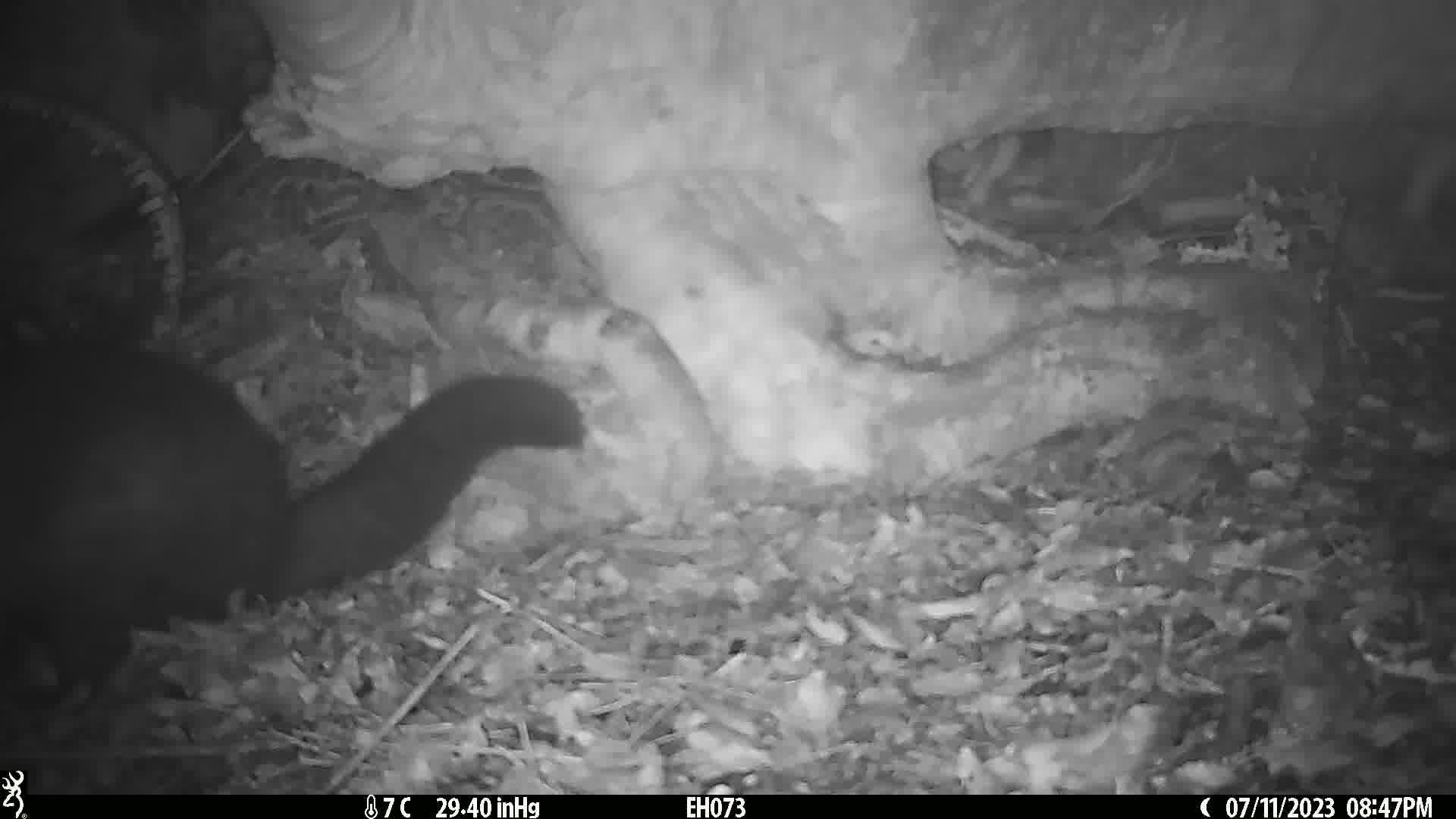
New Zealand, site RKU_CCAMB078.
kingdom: Animalia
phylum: Chordata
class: Mammalia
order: Diprotodontia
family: Phalangeridae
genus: Trichosurus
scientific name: Trichosurus vulpecula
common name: common brushtail possum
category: possum